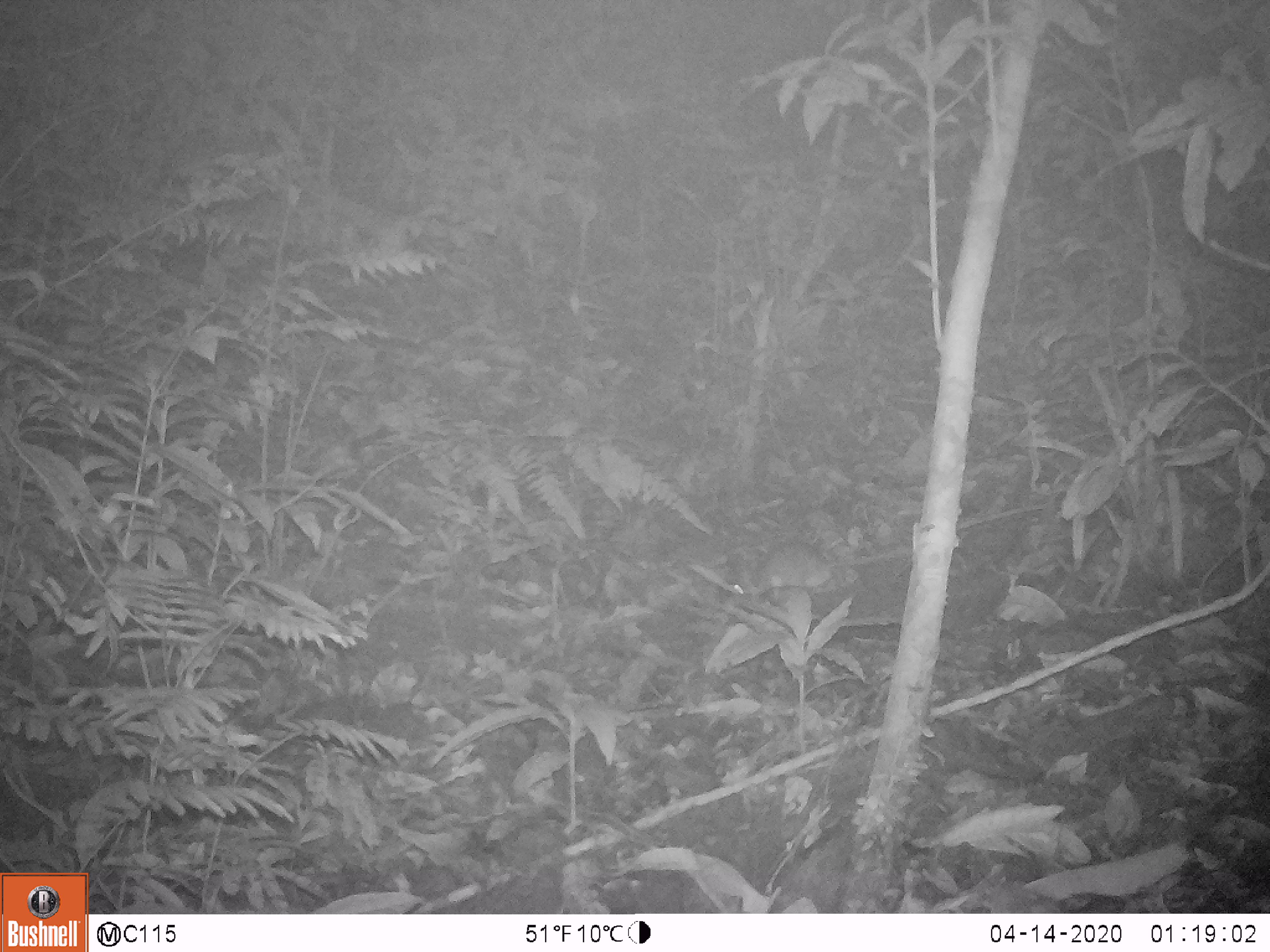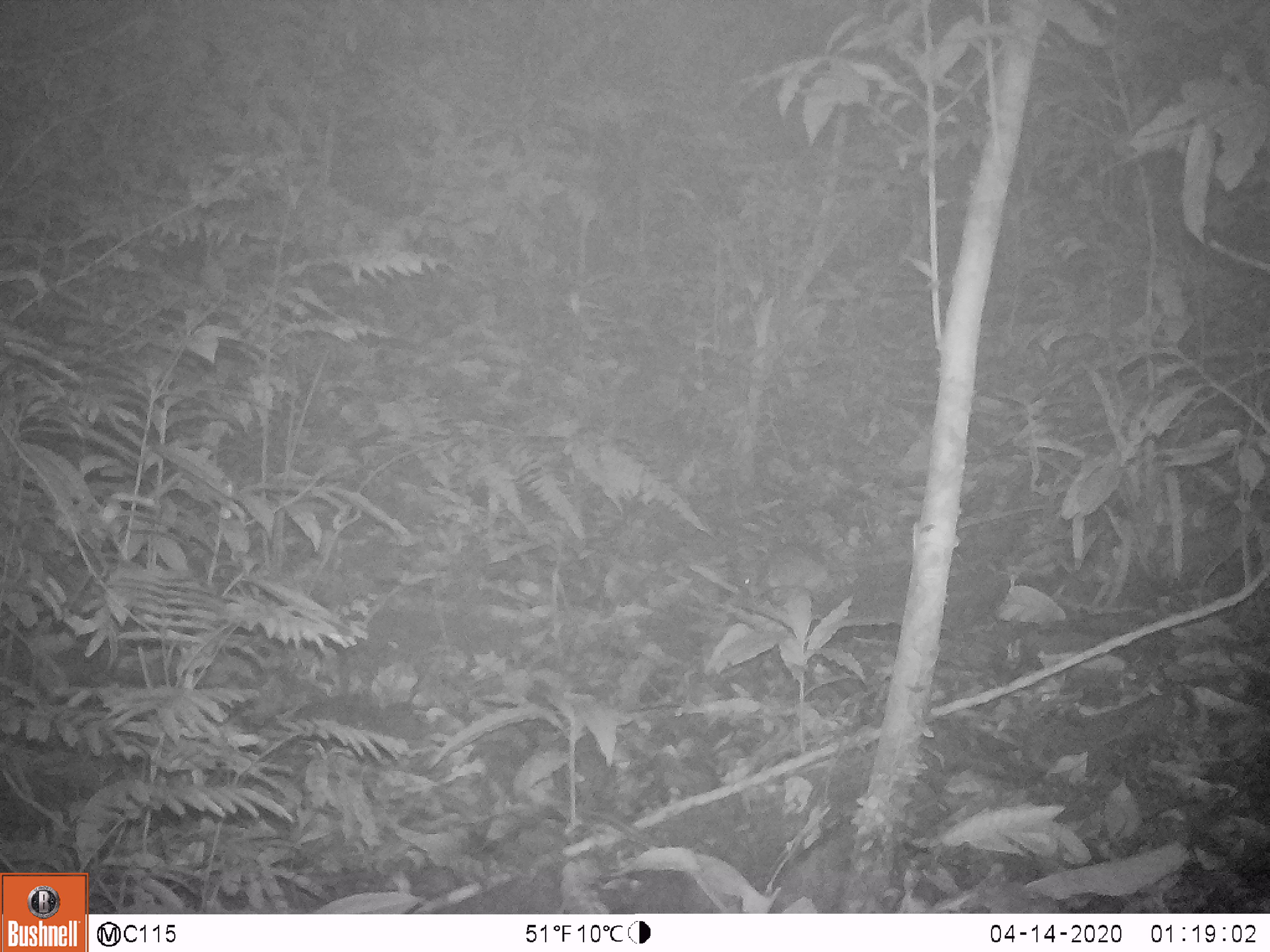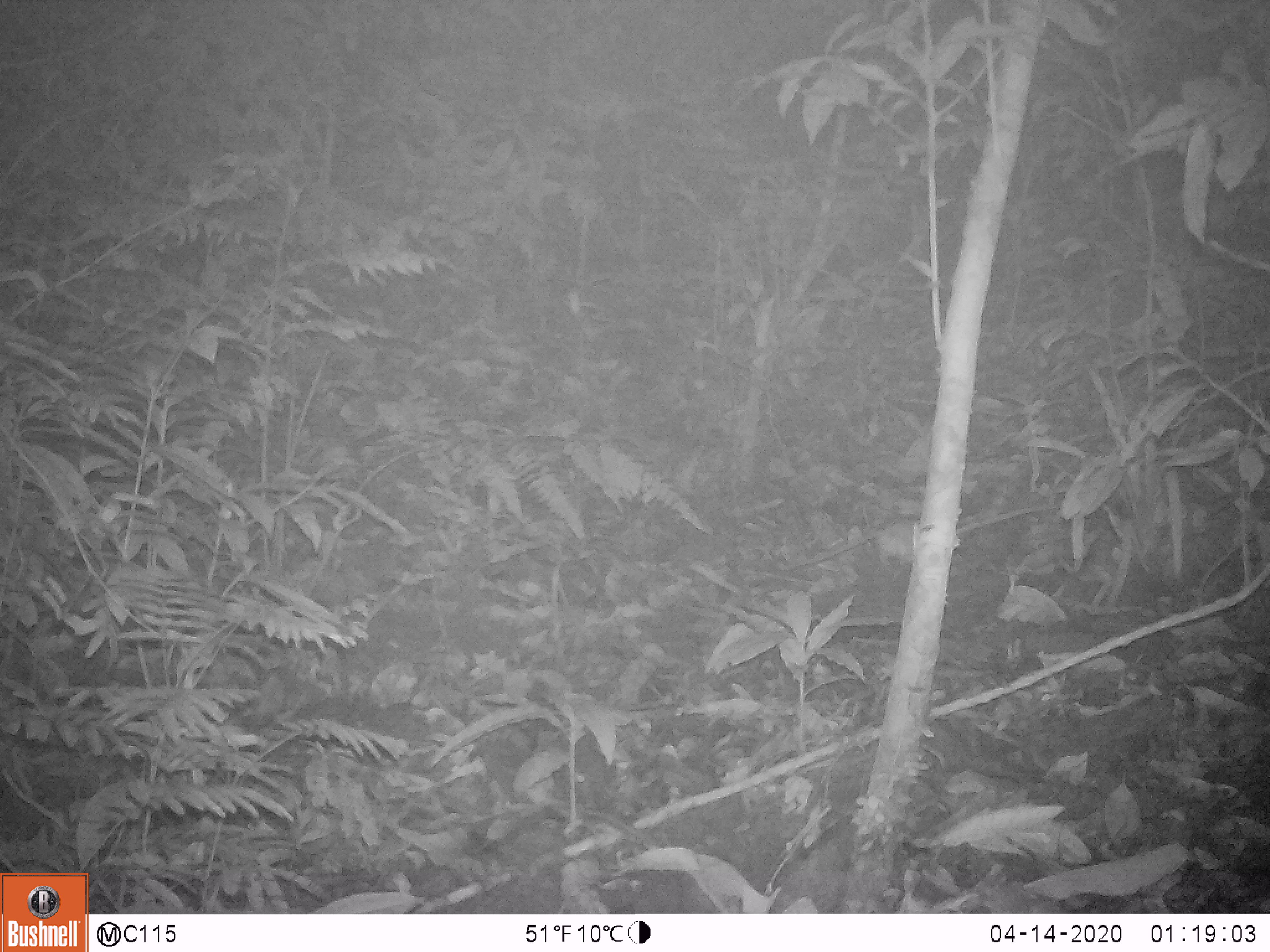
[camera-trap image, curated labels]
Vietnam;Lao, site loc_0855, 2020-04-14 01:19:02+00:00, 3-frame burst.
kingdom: Animalia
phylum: Chordata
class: Mammalia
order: Rodentia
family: Muridae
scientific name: Muridae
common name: old-world mice and rats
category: unidentified murid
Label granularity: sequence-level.